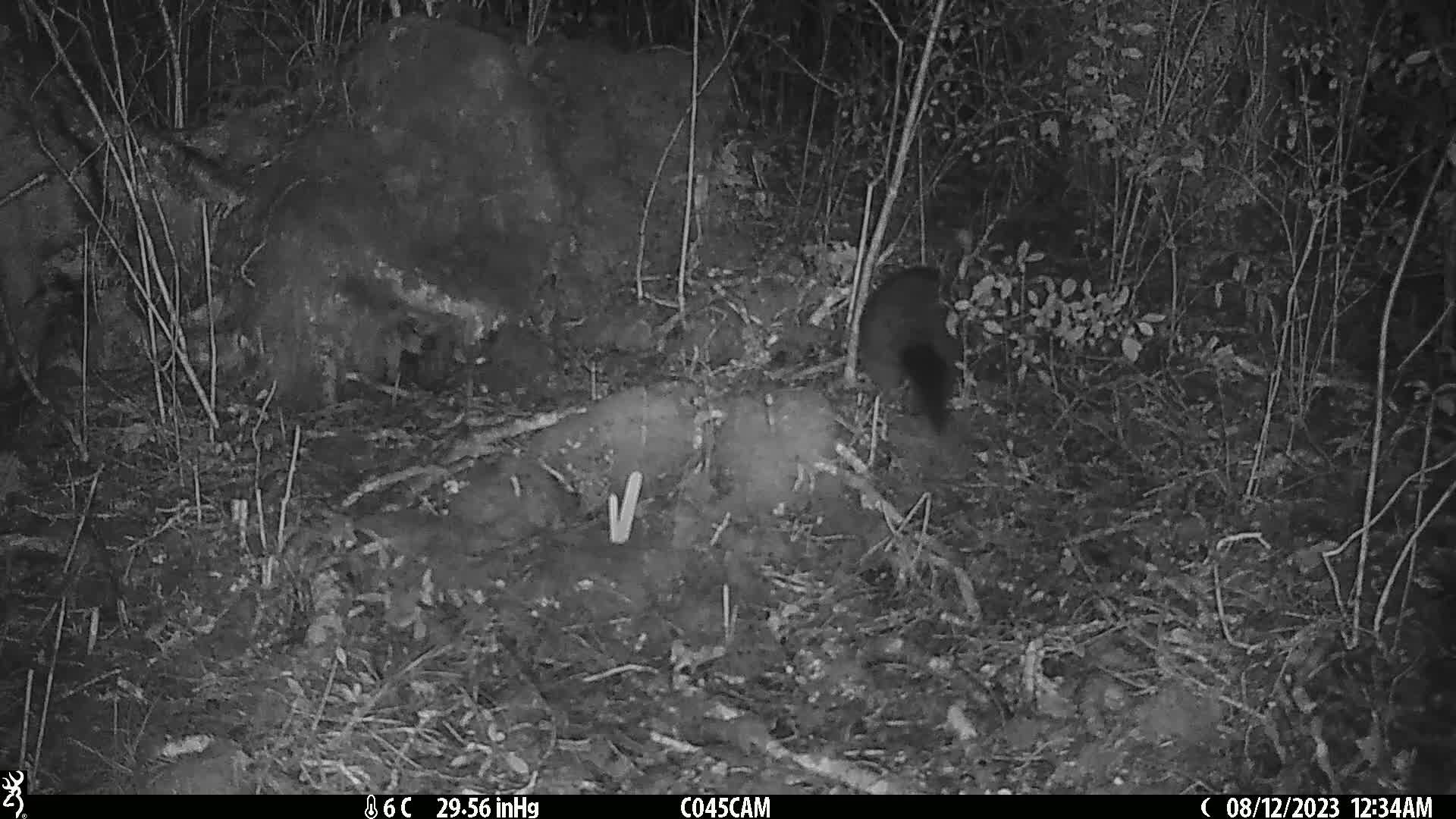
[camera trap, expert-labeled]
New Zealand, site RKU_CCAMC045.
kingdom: Animalia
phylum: Chordata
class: Mammalia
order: Diprotodontia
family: Phalangeridae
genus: Trichosurus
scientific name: Trichosurus vulpecula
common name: common brushtail possum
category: possum